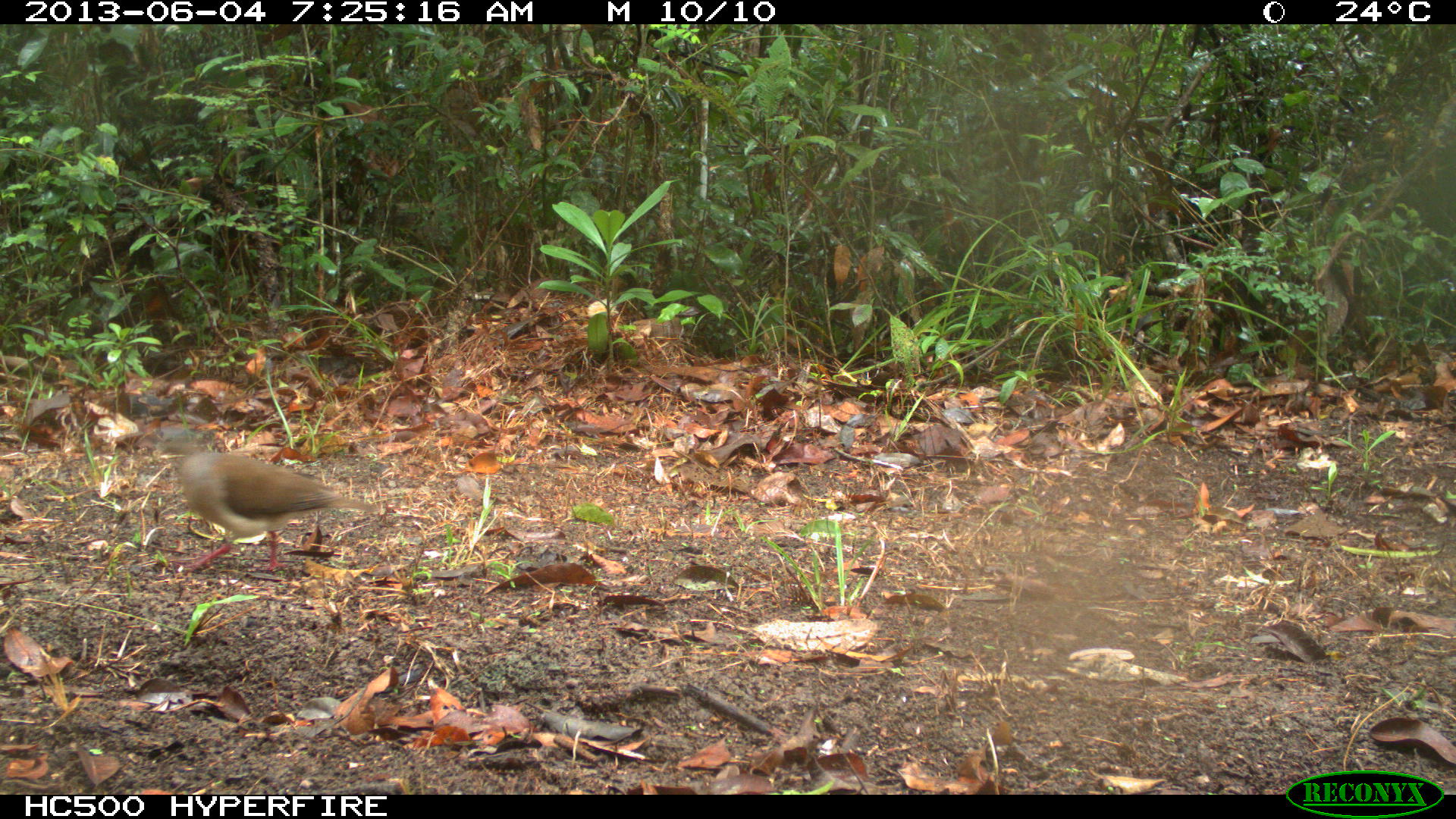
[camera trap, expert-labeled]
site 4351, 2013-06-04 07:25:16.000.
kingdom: Animalia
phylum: Chordata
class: Aves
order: Columbiformes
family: Columbidae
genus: Leptotila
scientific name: Leptotila plumbeiceps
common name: gray-headed dove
Leptotila plumbeiceps (gray-headed dove), count 1.